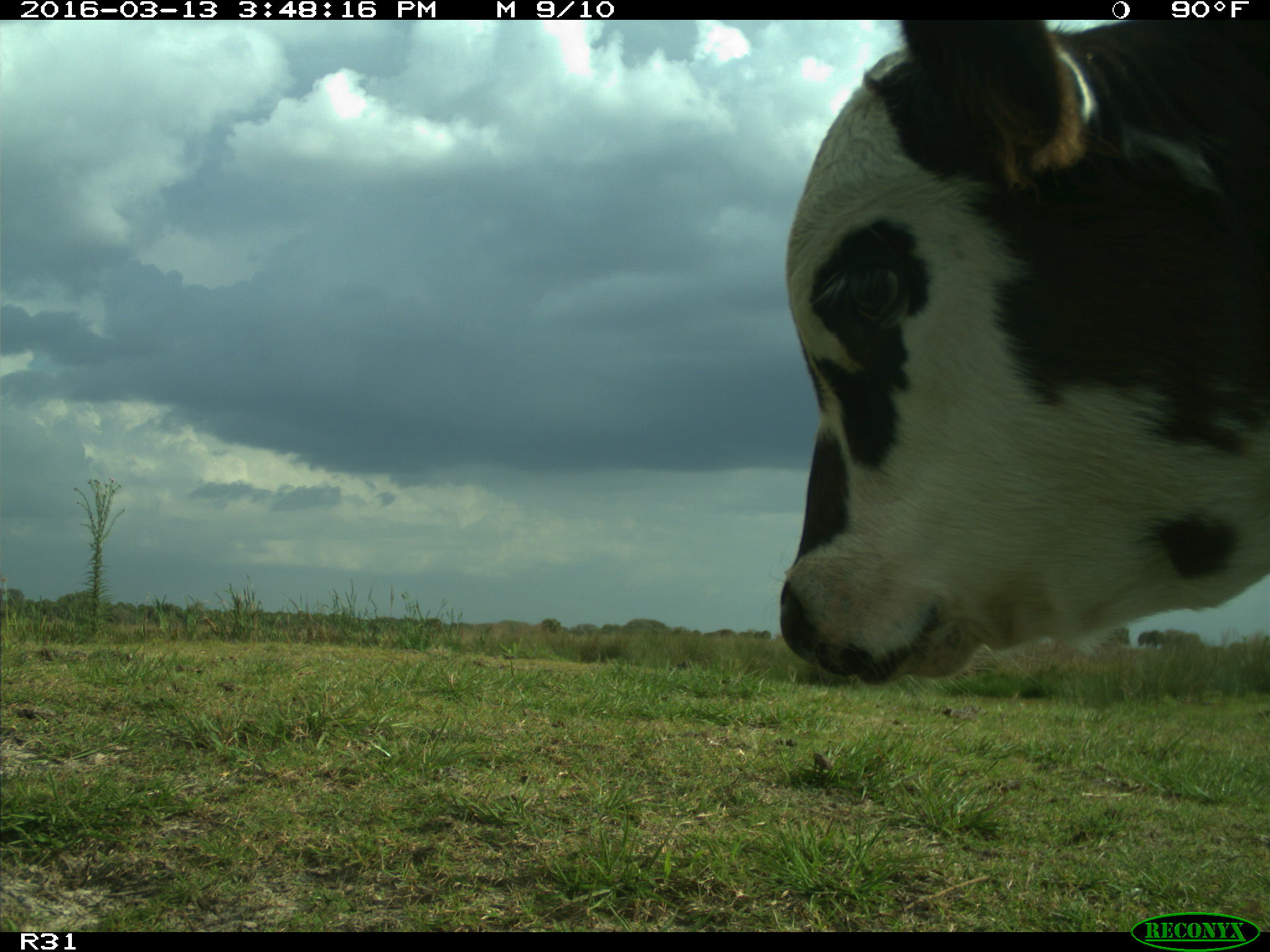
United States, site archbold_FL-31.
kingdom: Animalia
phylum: Chordata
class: Mammalia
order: Artiodactyla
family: Bovidae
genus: Bos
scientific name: Bos taurus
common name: domestic cow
Bos taurus (domestic cow).